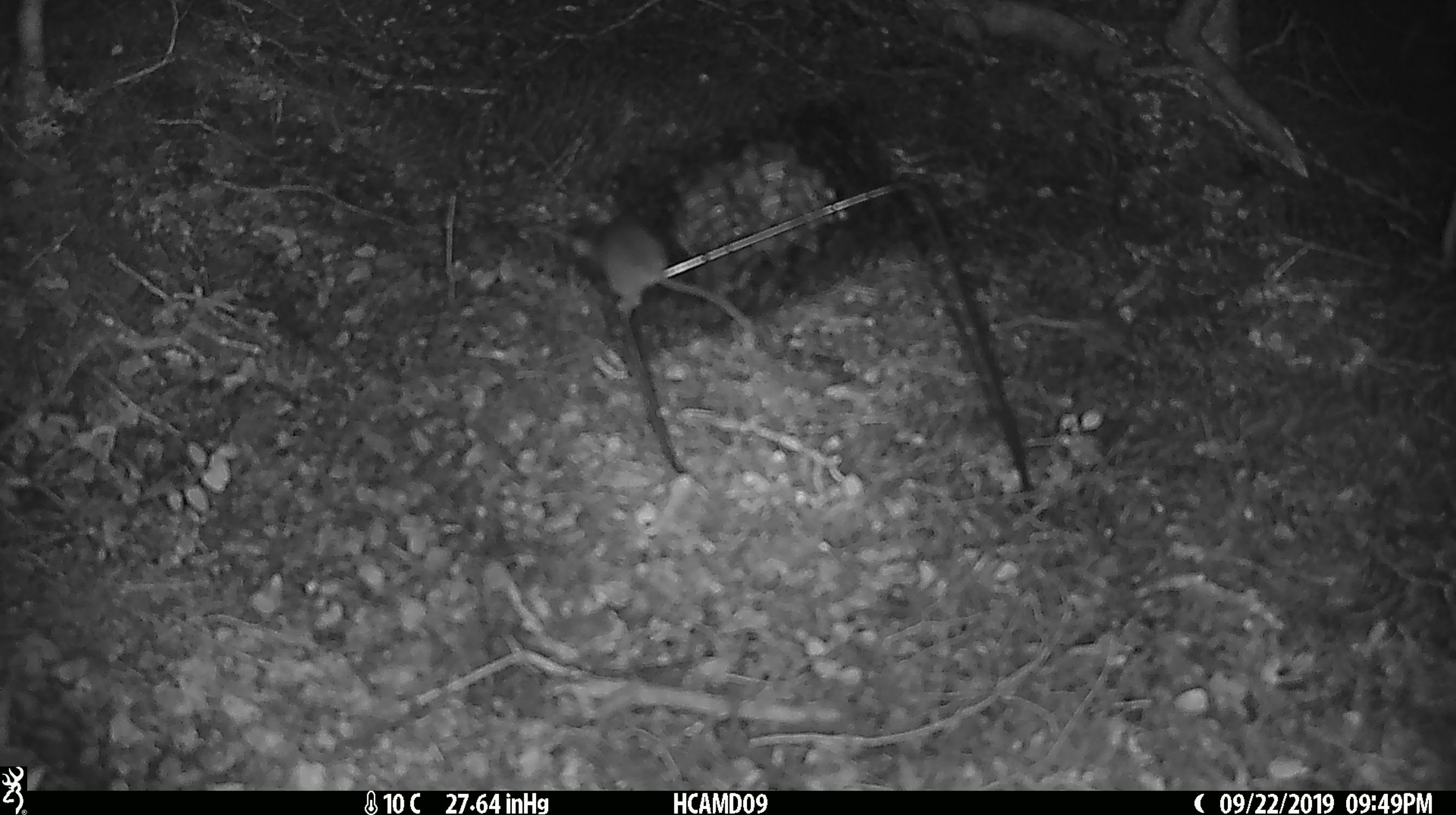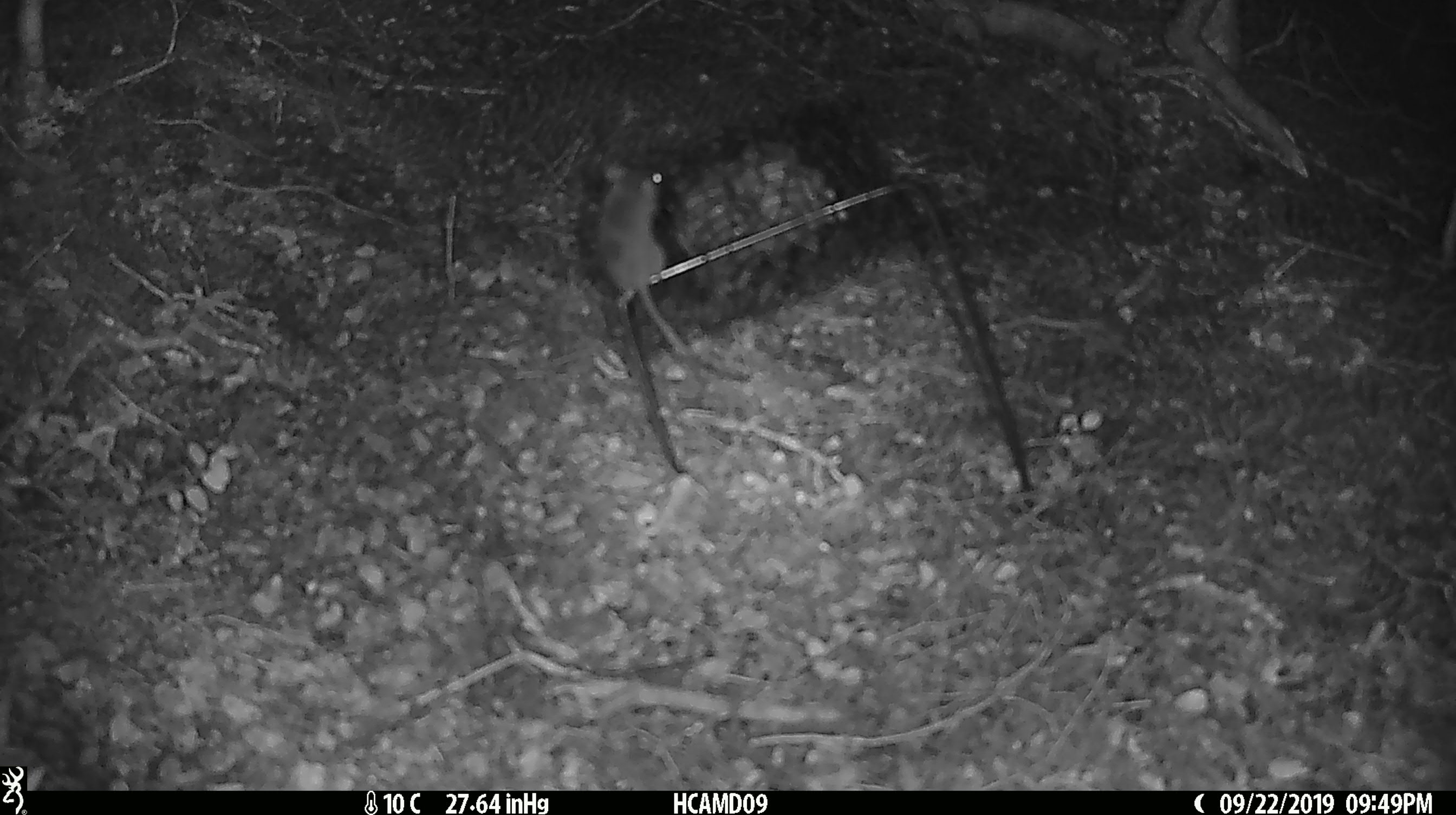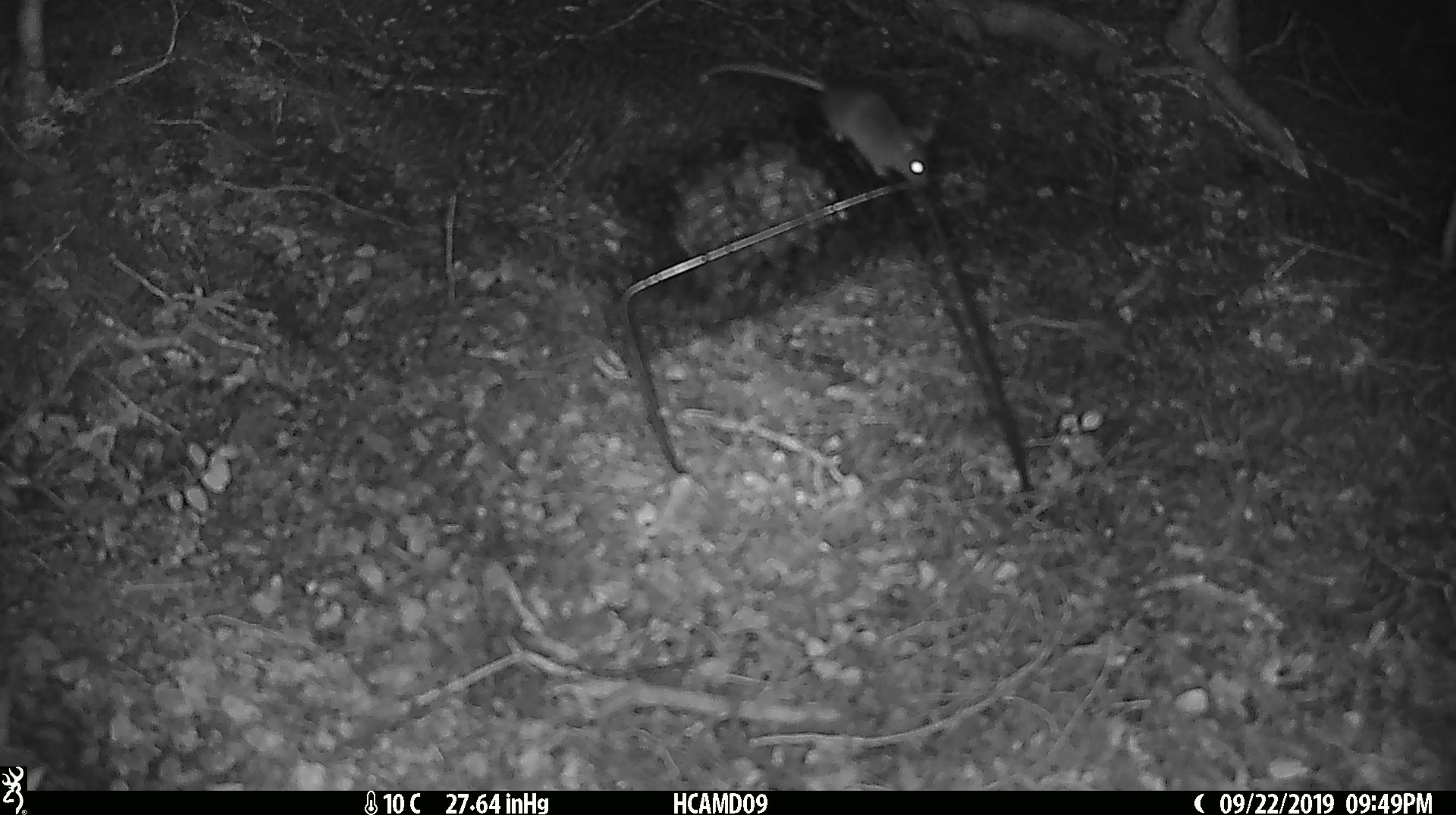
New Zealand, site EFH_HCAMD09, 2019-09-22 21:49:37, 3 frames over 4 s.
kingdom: Animalia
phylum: Chordata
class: Mammalia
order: Rodentia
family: Muridae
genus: Mus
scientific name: Mus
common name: mouse